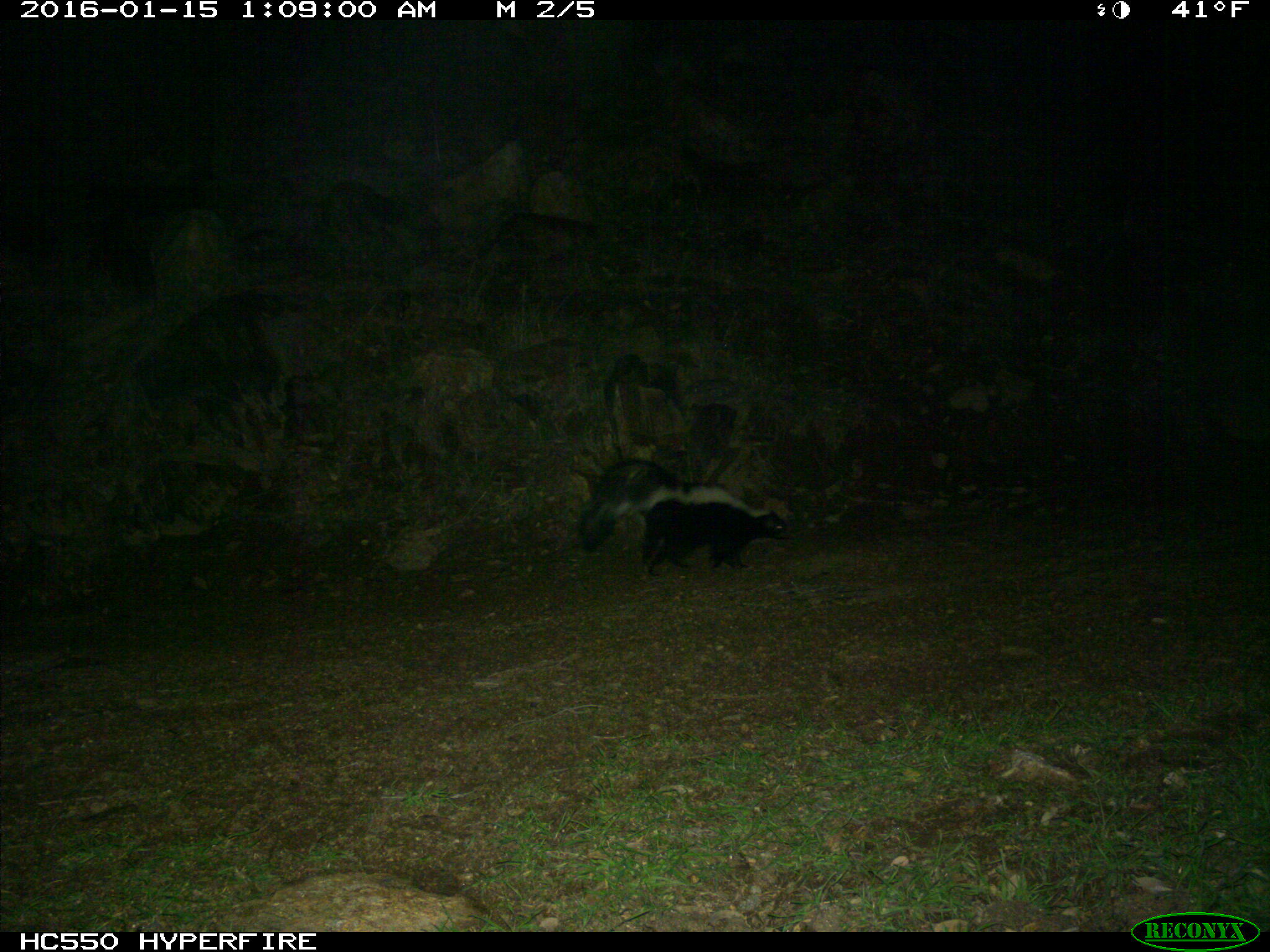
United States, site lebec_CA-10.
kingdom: Animalia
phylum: Chordata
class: Mammalia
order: Carnivora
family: Mephitidae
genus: Mephitis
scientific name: Mephitis mephitis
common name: striped skunk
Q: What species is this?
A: Mephitis mephitis (striped skunk).